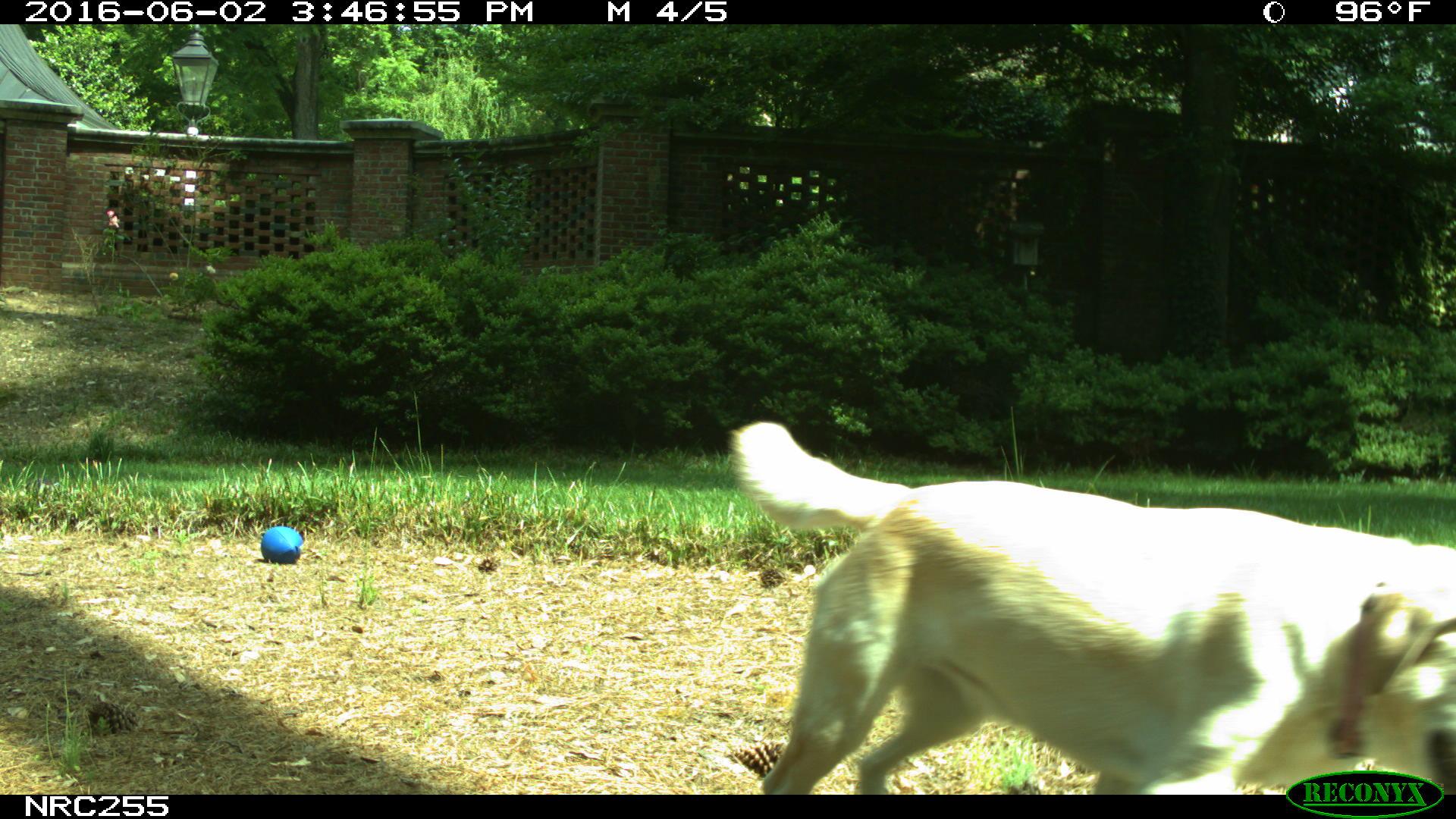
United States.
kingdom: Animalia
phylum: Chordata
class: Mammalia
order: Carnivora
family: Canidae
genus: Canis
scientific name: Canis familiaris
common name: domestic dog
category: Dog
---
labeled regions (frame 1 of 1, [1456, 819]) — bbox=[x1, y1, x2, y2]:
Dog: bbox=[722, 401, 1456, 801]